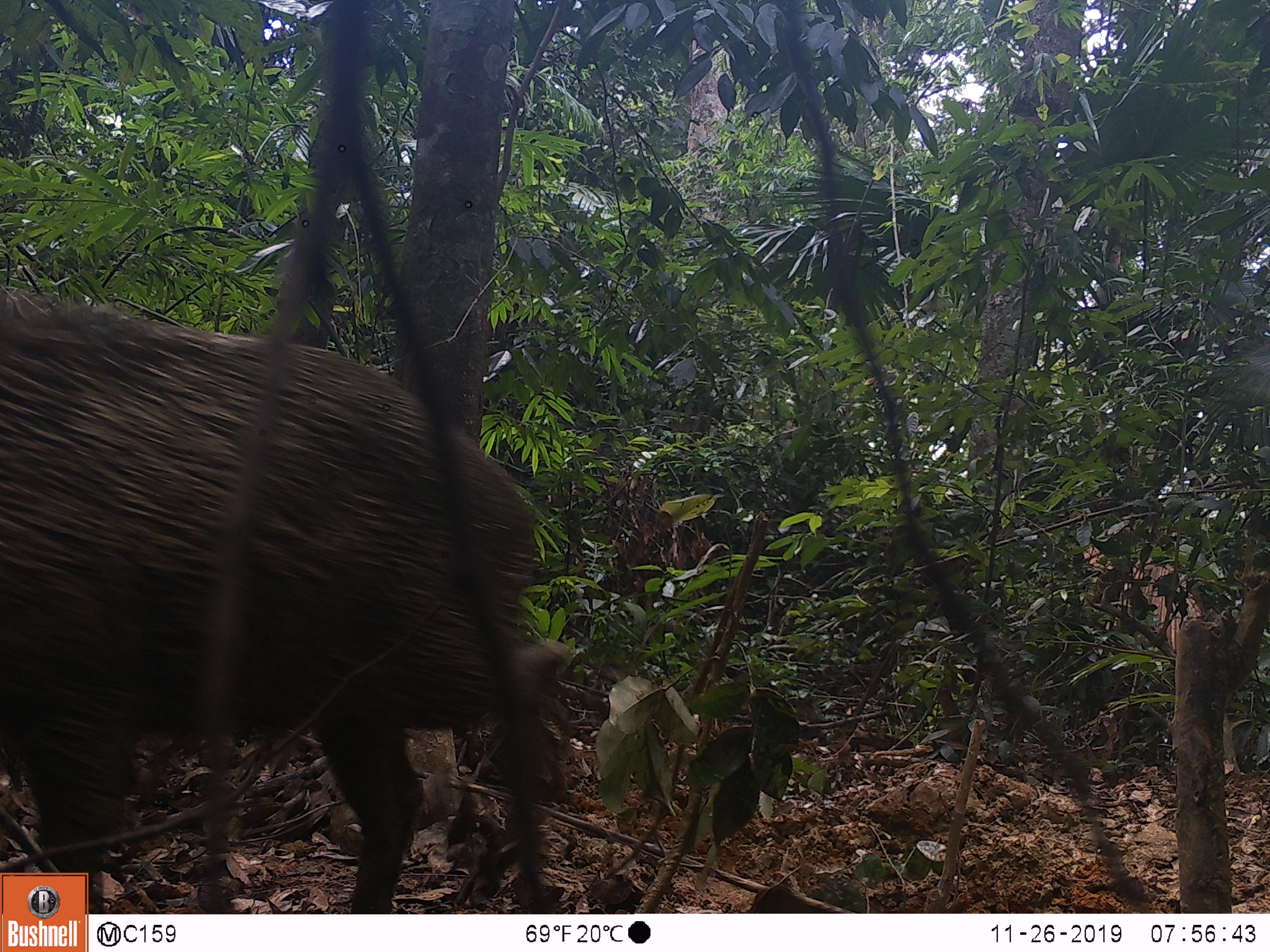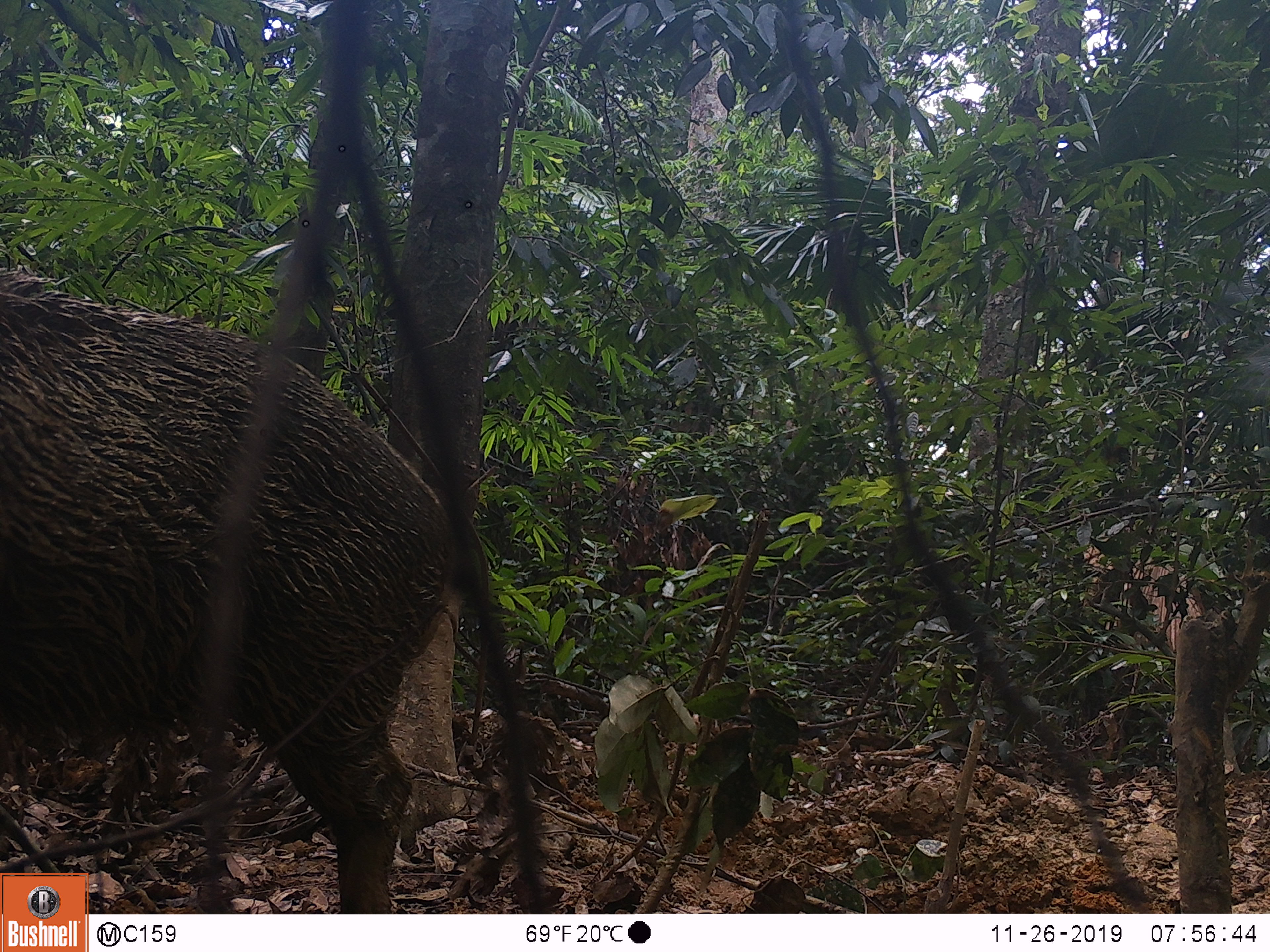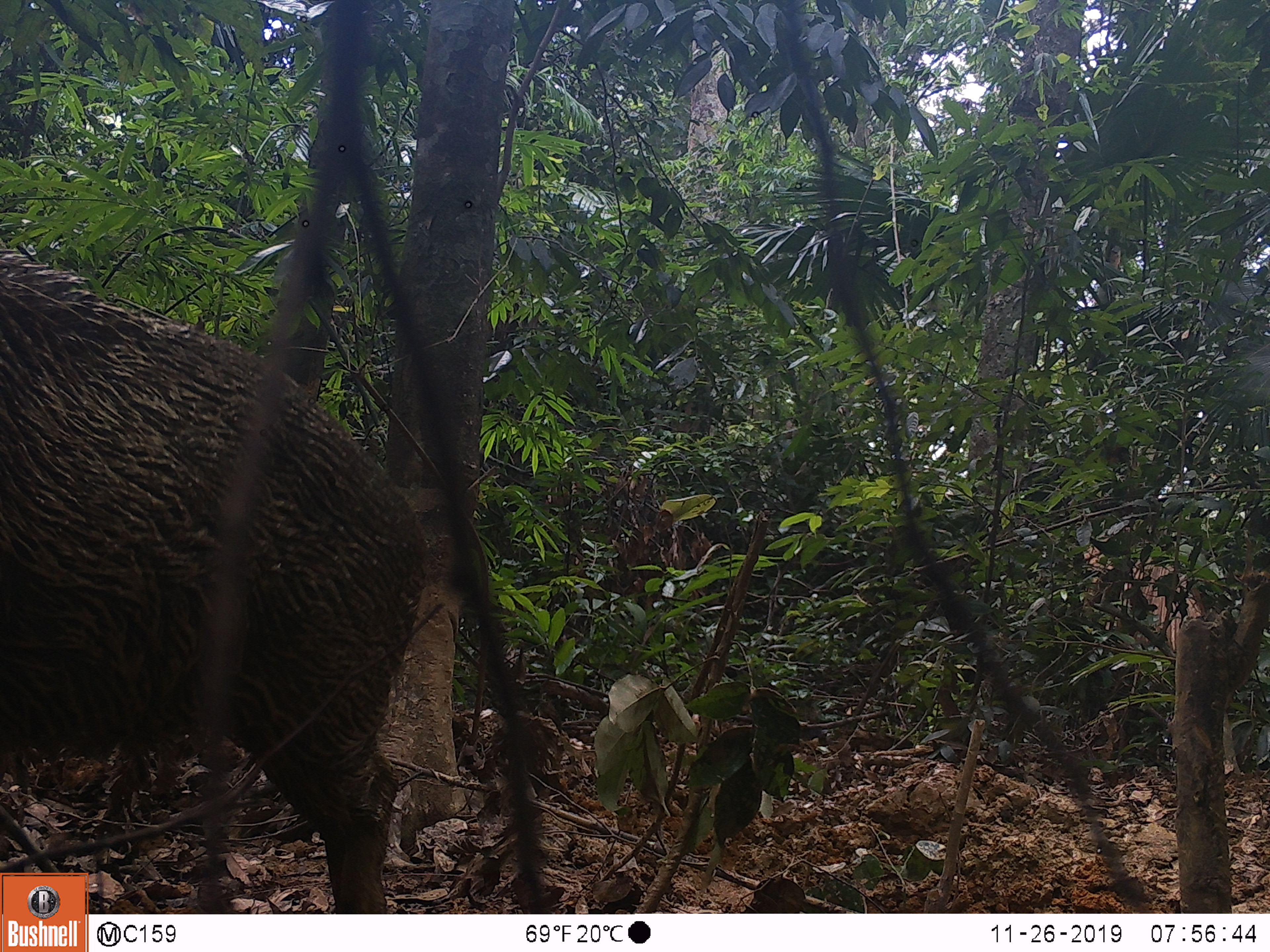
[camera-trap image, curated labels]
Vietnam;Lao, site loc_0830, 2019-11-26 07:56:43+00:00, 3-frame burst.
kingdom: Animalia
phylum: Chordata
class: Mammalia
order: Artiodactyla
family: Suidae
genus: Sus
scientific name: Sus scrofa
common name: eurasian wild pig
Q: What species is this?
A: Eurasian wild pig (Sus scrofa).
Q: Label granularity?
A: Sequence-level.